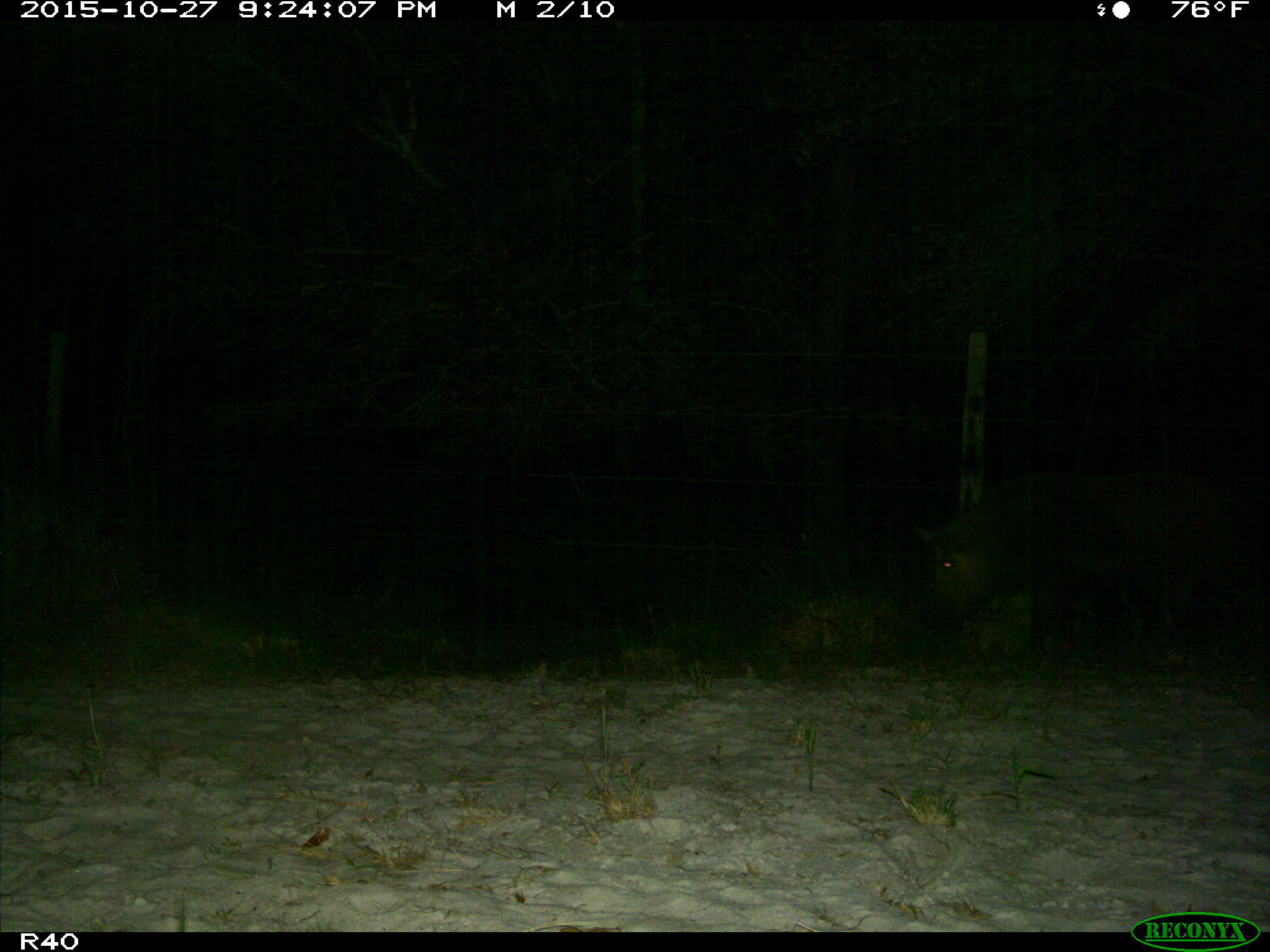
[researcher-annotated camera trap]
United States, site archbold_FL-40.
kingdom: Animalia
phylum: Chordata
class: Mammalia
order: Artiodactyla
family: Suidae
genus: Sus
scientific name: Sus scrofa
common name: wild boar